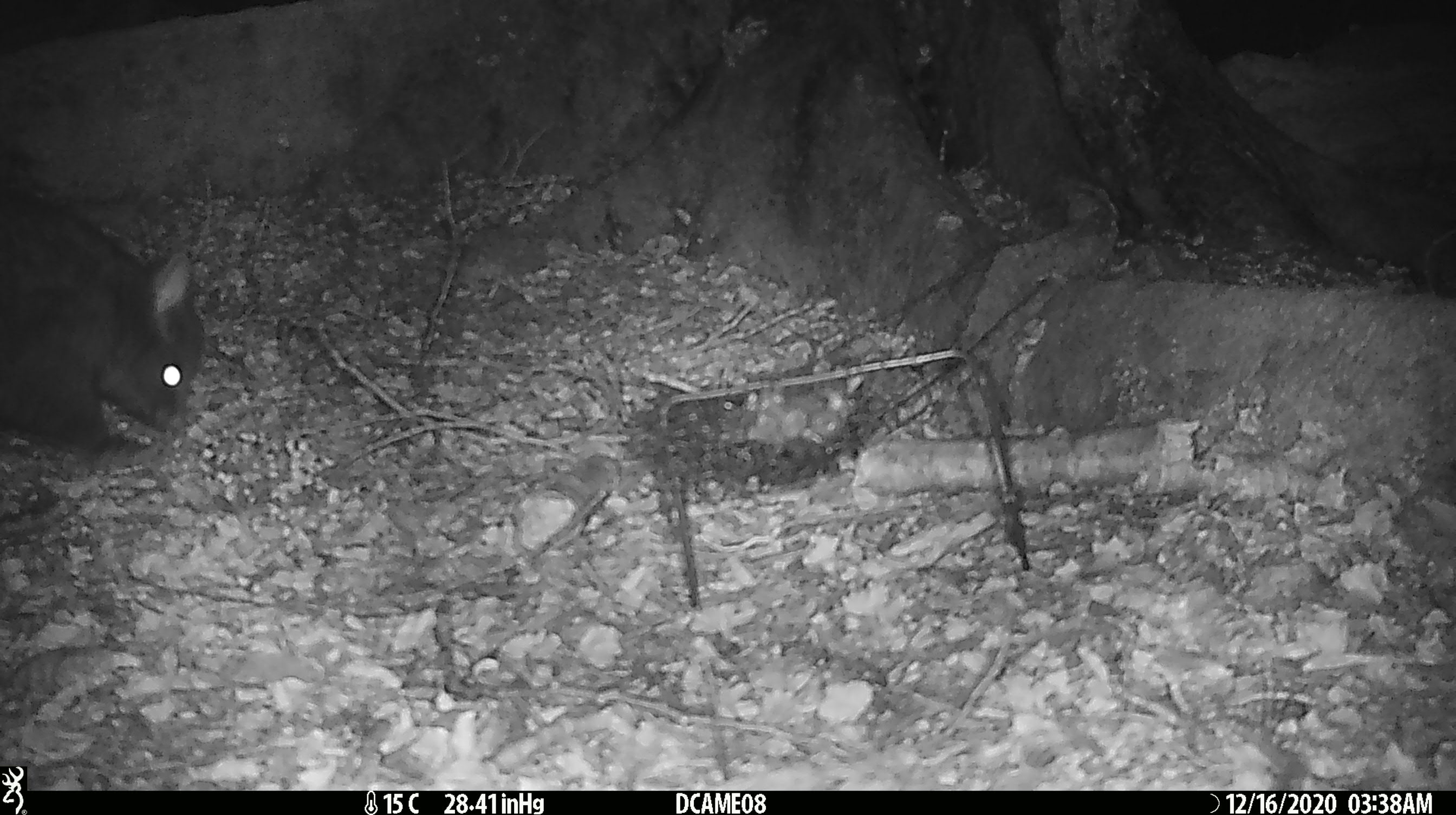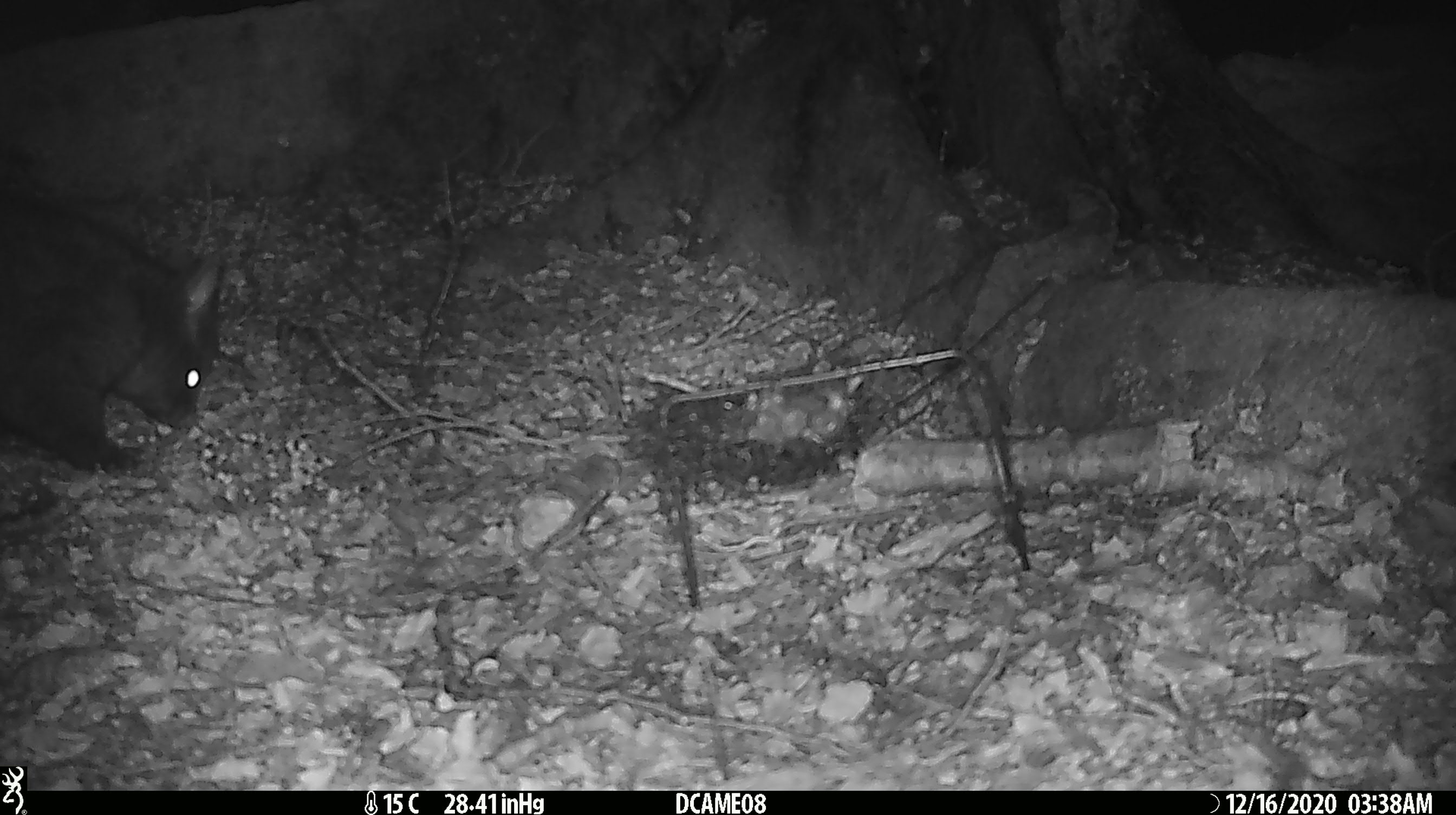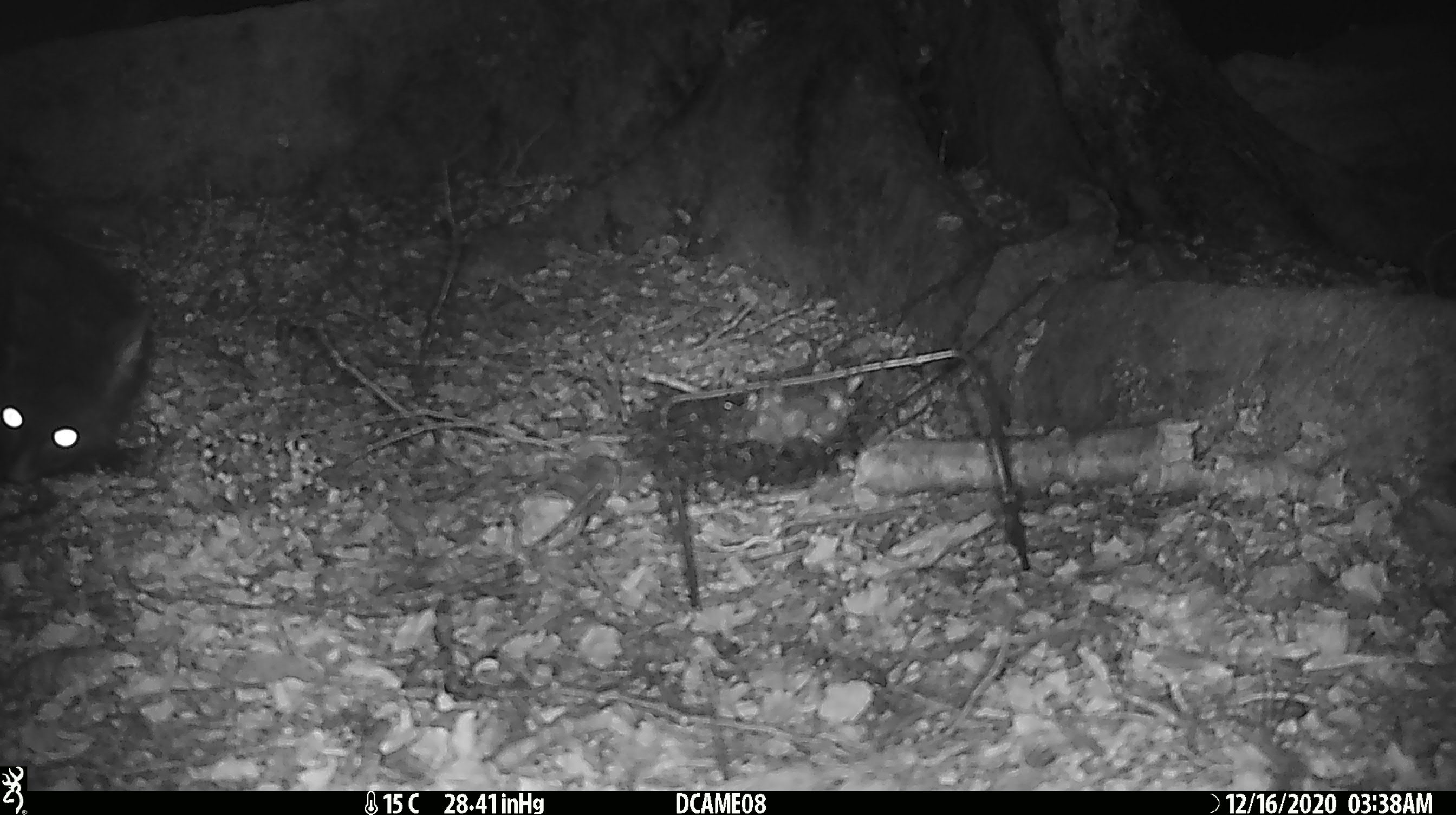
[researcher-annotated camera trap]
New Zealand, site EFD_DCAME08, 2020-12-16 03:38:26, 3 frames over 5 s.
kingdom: Animalia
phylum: Chordata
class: Mammalia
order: Diprotodontia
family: Phalangeridae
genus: Trichosurus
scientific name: Trichosurus vulpecula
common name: common brushtail possum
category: possum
Possum (common brushtail possum) (Trichosurus vulpecula).